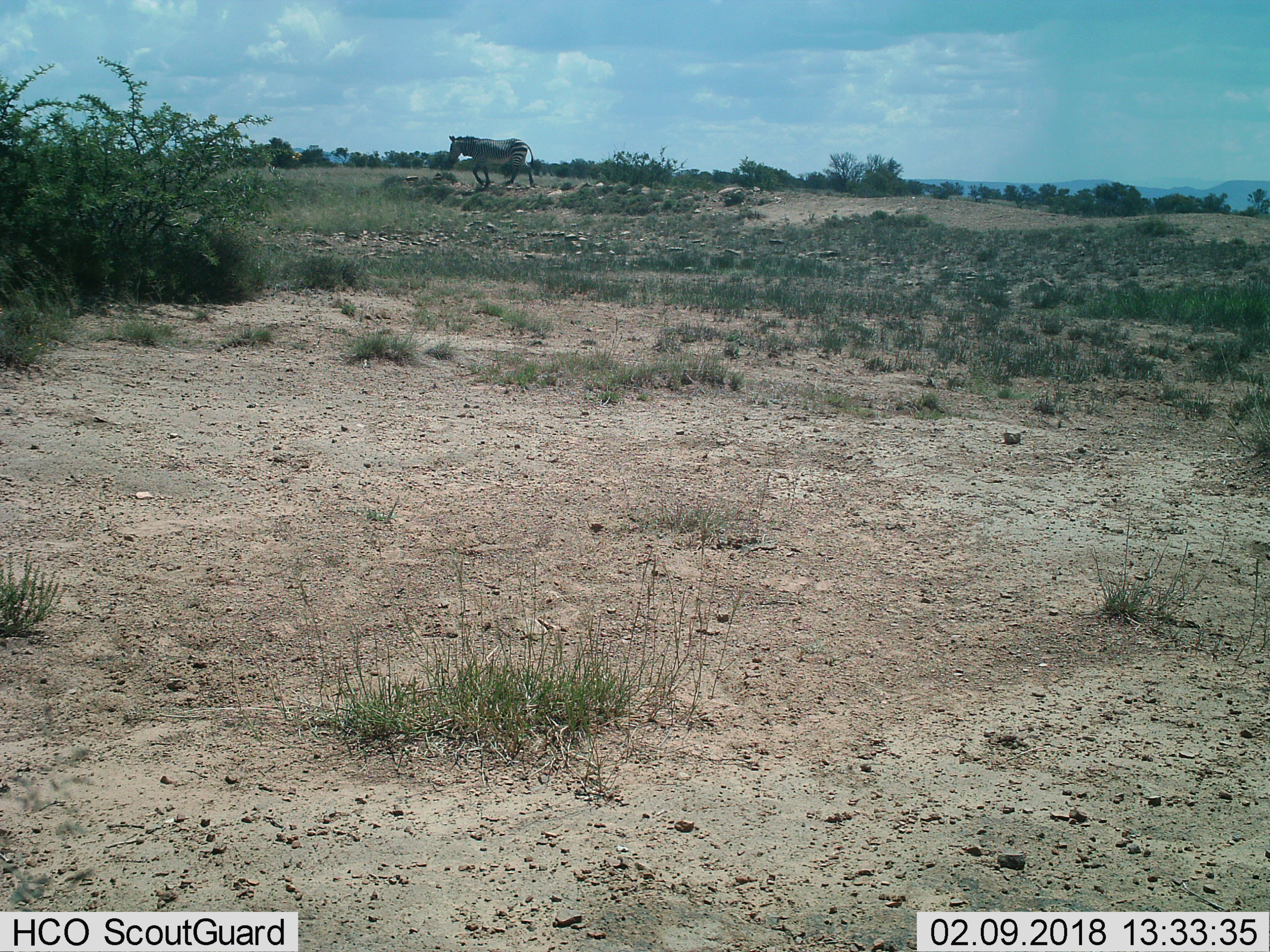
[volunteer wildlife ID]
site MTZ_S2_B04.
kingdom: Animalia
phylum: Chordata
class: Mammalia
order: Perissodactyla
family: Equidae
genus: Equus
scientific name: Equus zebra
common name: mountain zebra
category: zebramountain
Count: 1.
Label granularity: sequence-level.